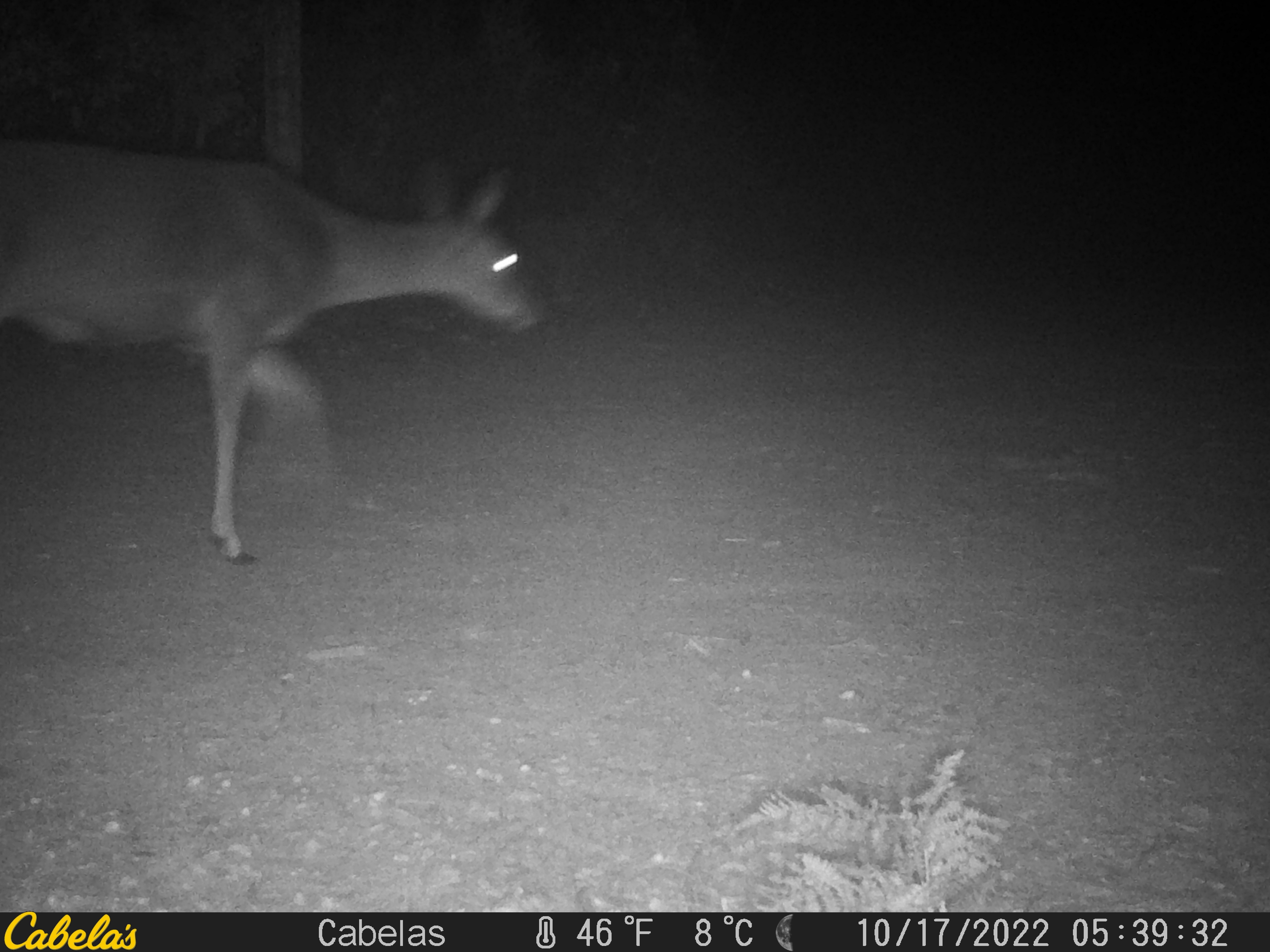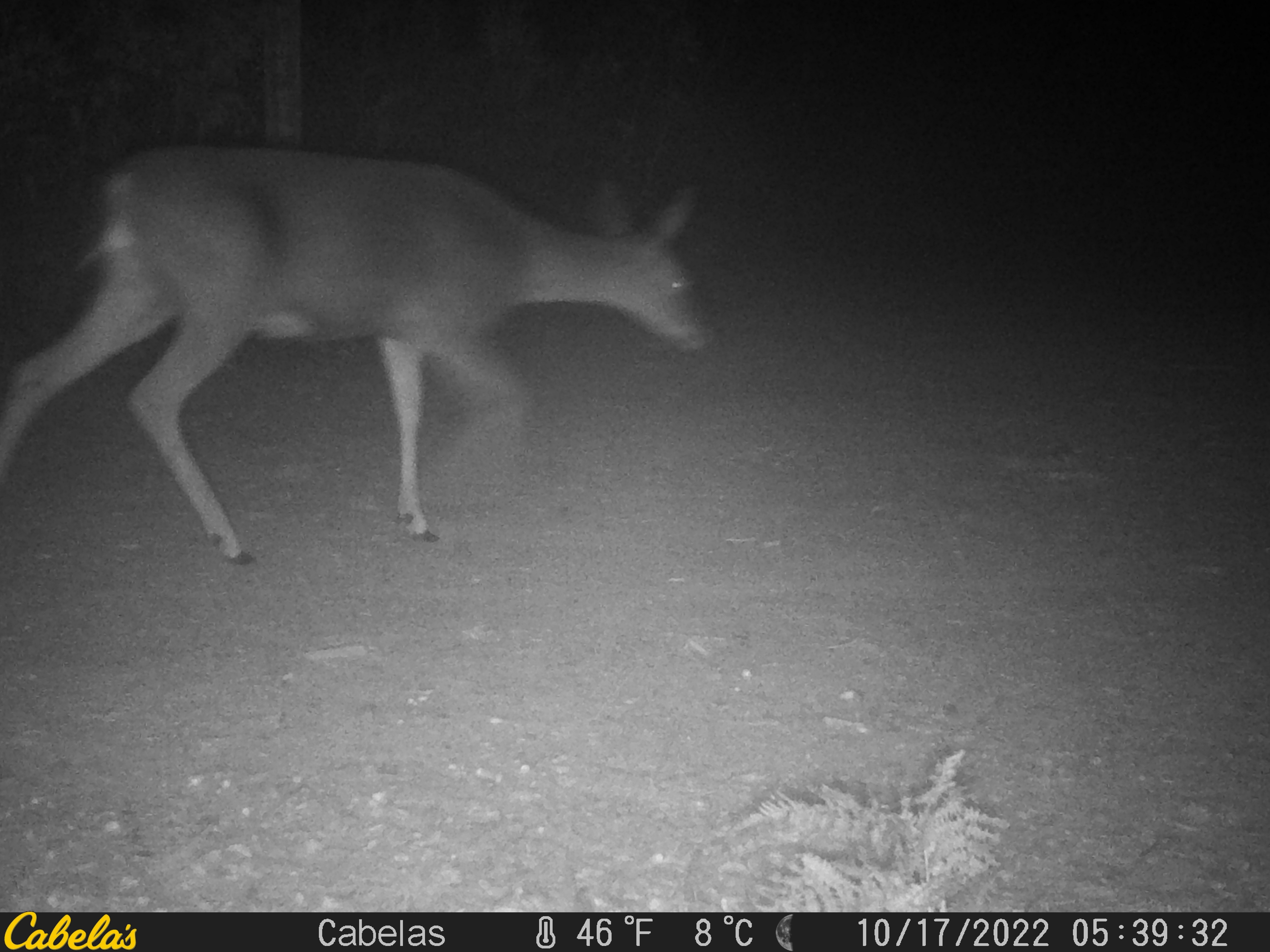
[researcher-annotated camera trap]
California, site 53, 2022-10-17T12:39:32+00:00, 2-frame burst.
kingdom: Animalia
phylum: Chordata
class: Mammalia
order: Artiodactyla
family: Cervidae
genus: Odocoileus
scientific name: Odocoileus hemionus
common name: mule deer